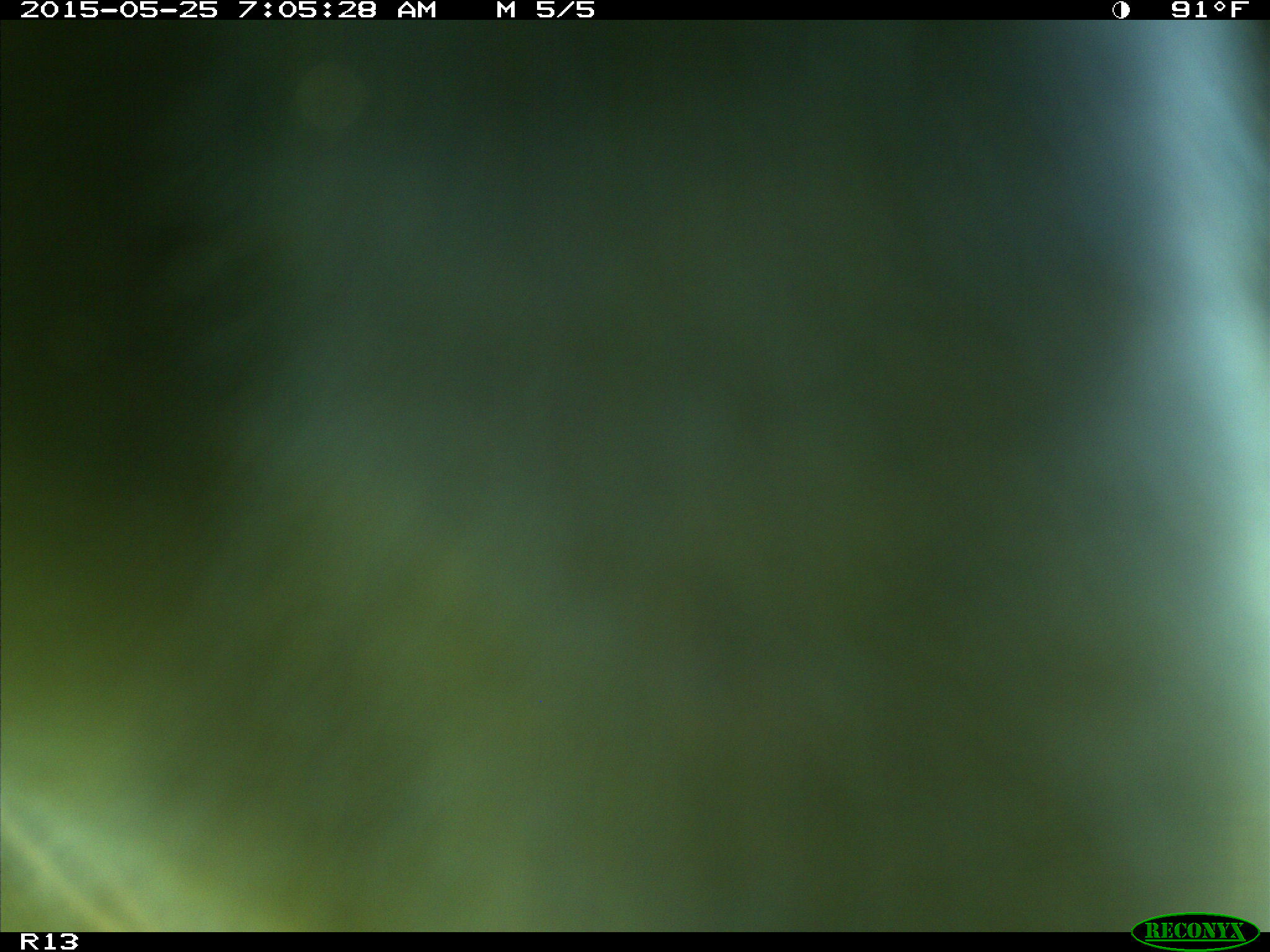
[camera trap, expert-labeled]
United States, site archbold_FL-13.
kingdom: Animalia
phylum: Chordata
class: Mammalia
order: Artiodactyla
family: Bovidae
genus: Bos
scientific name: Bos taurus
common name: domestic cow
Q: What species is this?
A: Bos taurus (domestic cow).